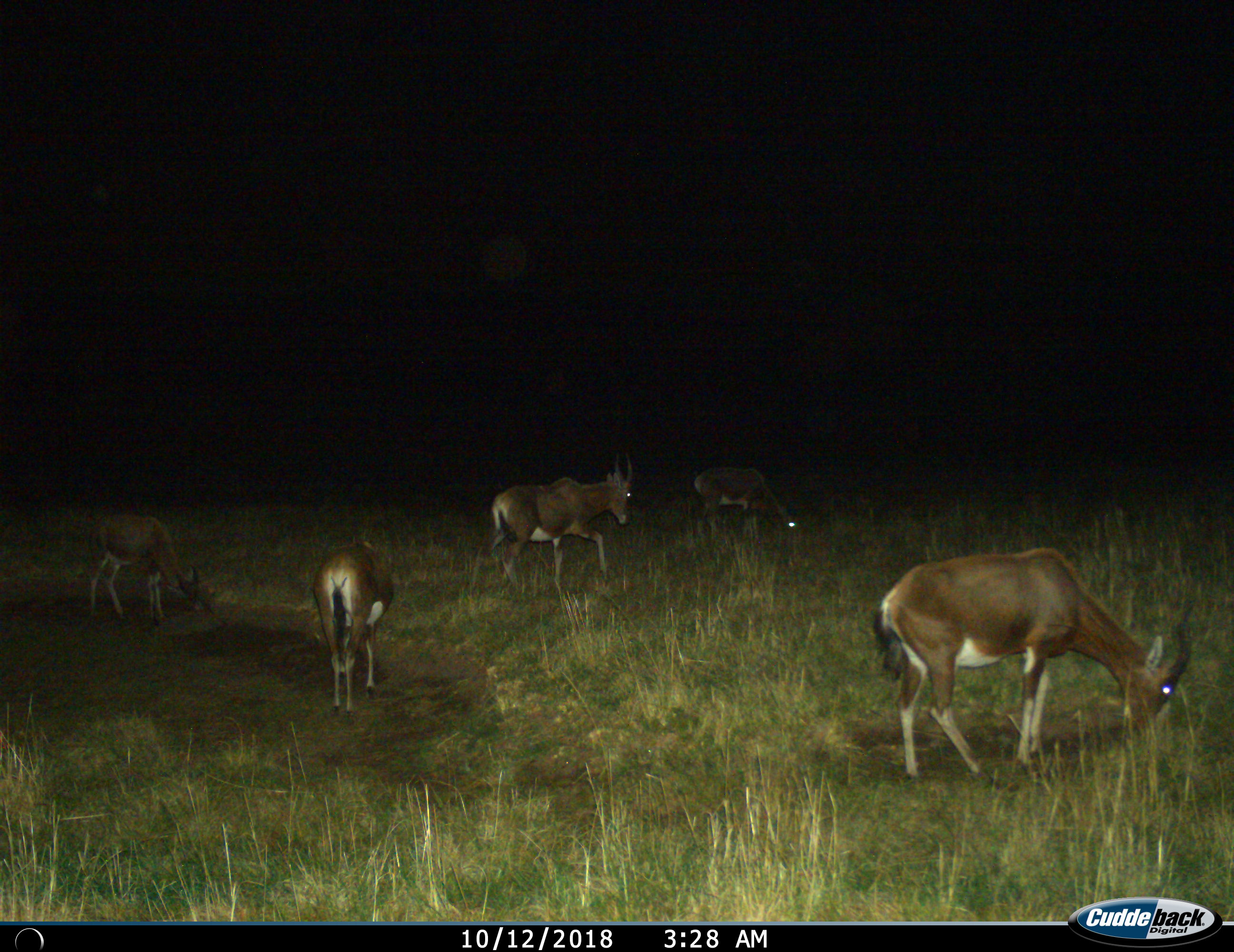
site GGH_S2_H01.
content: unidentified animal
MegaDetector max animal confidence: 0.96